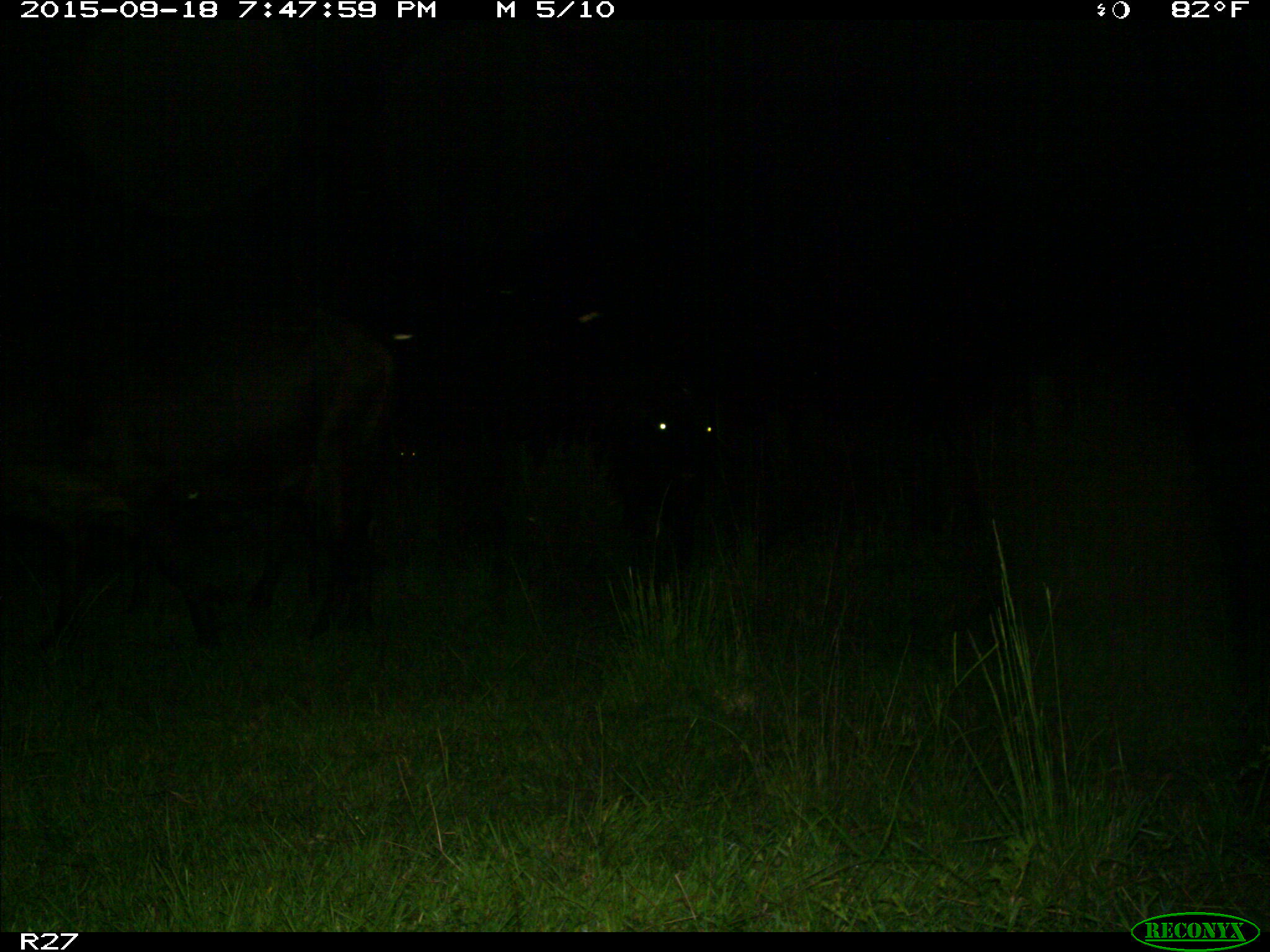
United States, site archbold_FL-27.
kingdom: Animalia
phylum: Chordata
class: Mammalia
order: Artiodactyla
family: Bovidae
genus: Bos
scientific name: Bos taurus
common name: domestic cow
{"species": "Bos taurus (domestic cow)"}